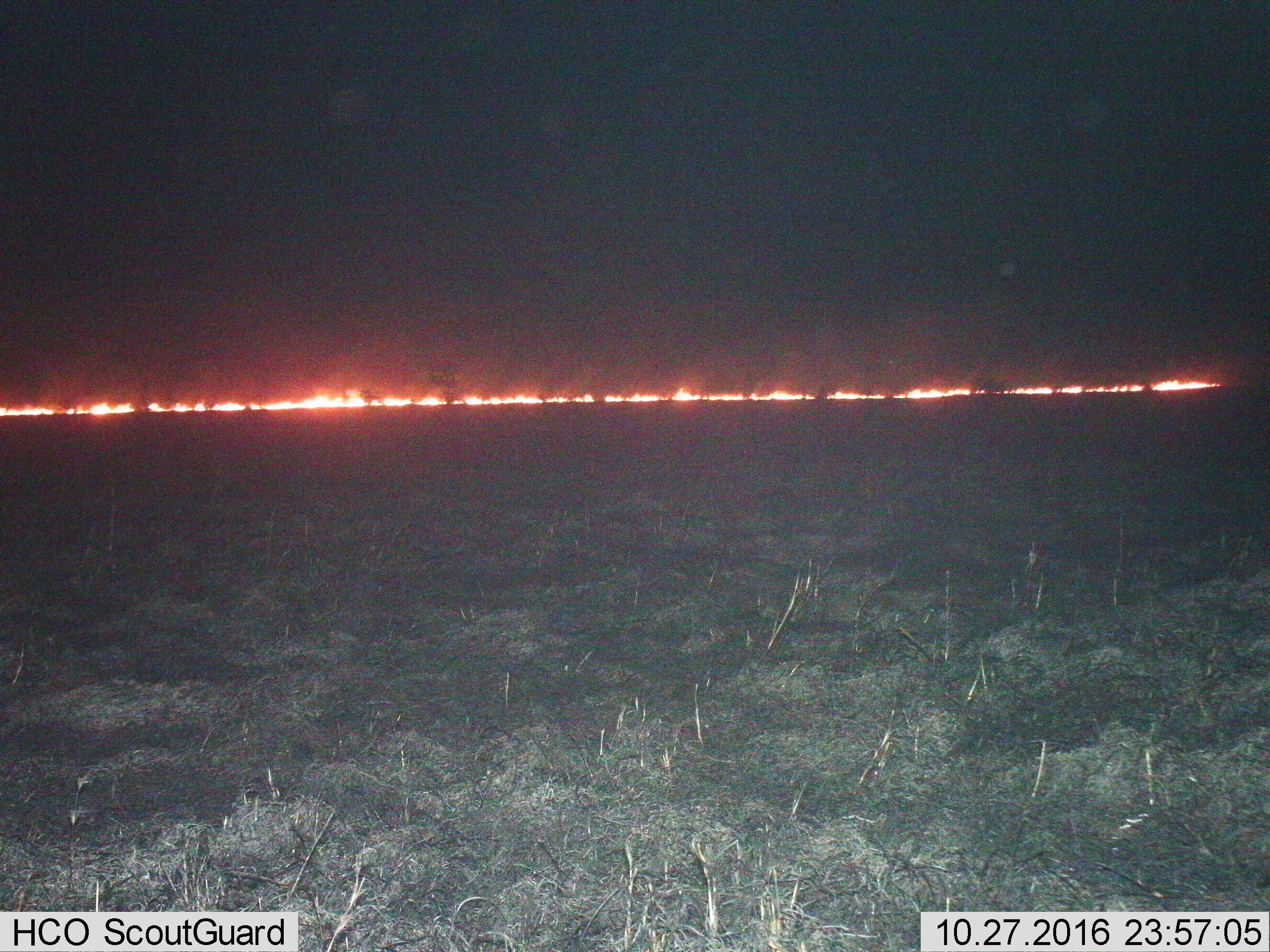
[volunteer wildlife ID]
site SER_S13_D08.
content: unidentified animal